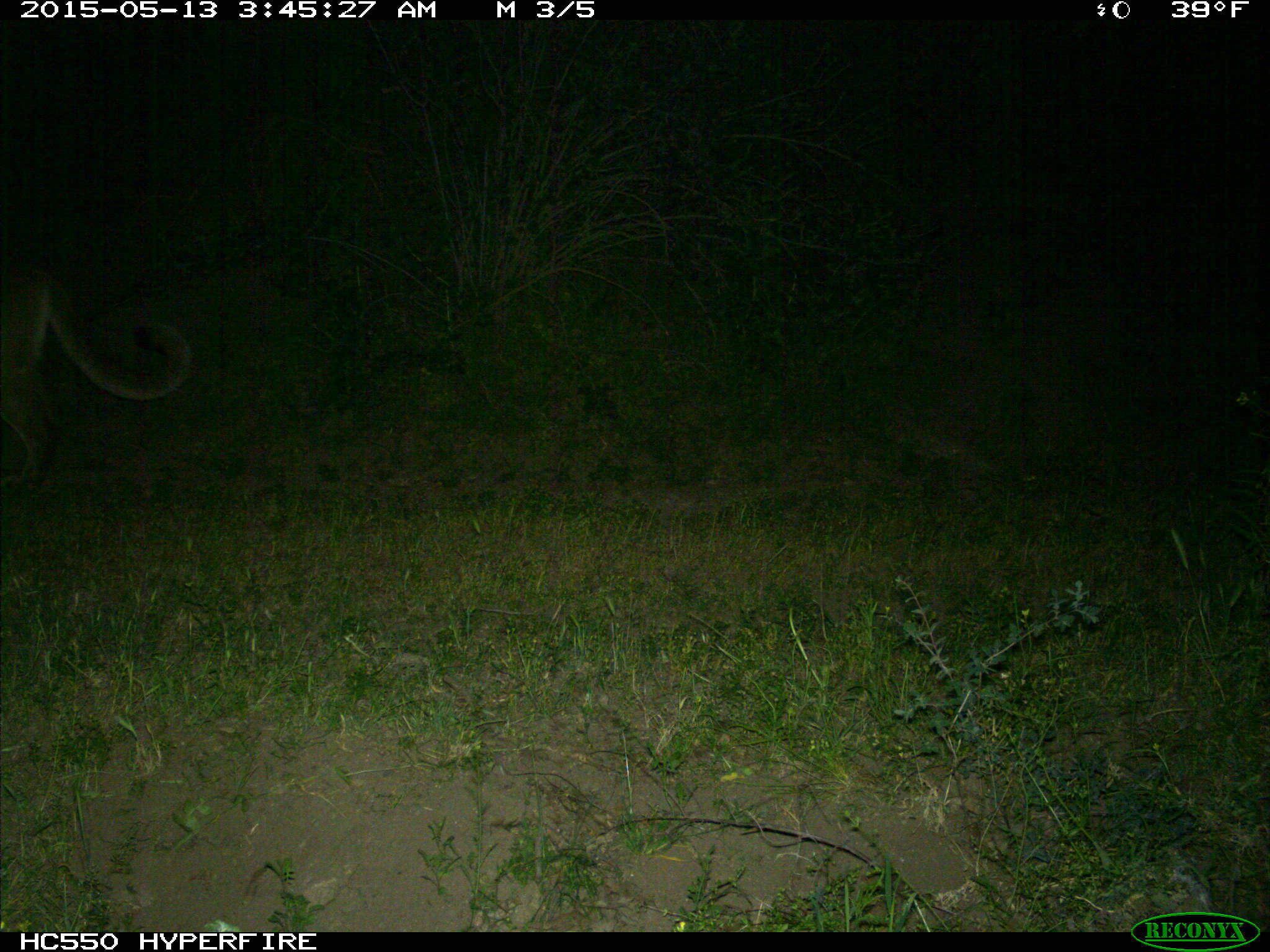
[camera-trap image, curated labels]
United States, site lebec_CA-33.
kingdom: Animalia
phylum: Chordata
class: Mammalia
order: Carnivora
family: Felidae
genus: Puma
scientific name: Puma concolor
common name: mountain lion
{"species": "Puma concolor (mountain lion)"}